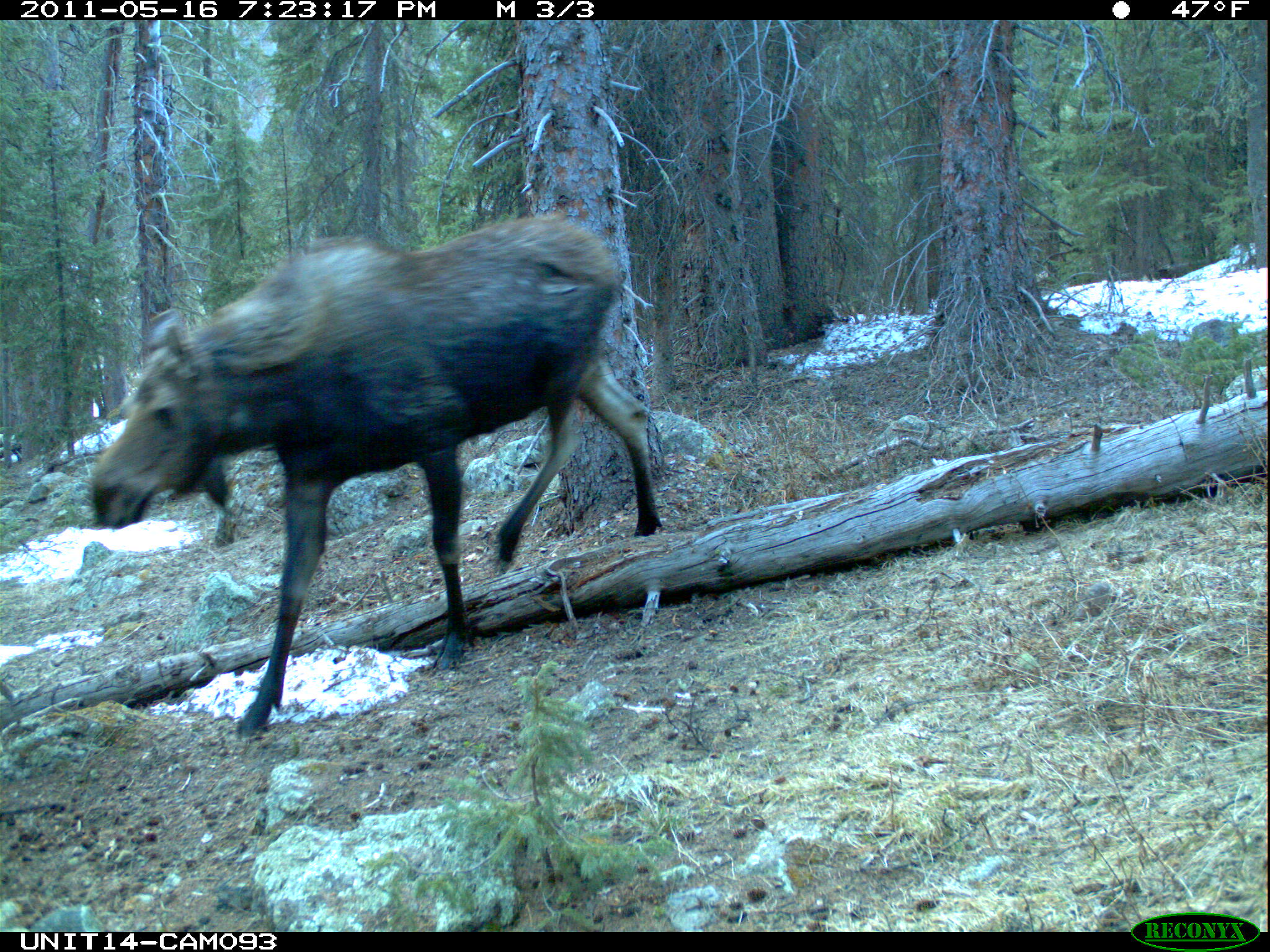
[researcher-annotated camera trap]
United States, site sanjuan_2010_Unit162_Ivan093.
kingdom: Animalia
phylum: Chordata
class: Mammalia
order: Artiodactyla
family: Cervidae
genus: Alces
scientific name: Alces alces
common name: moose